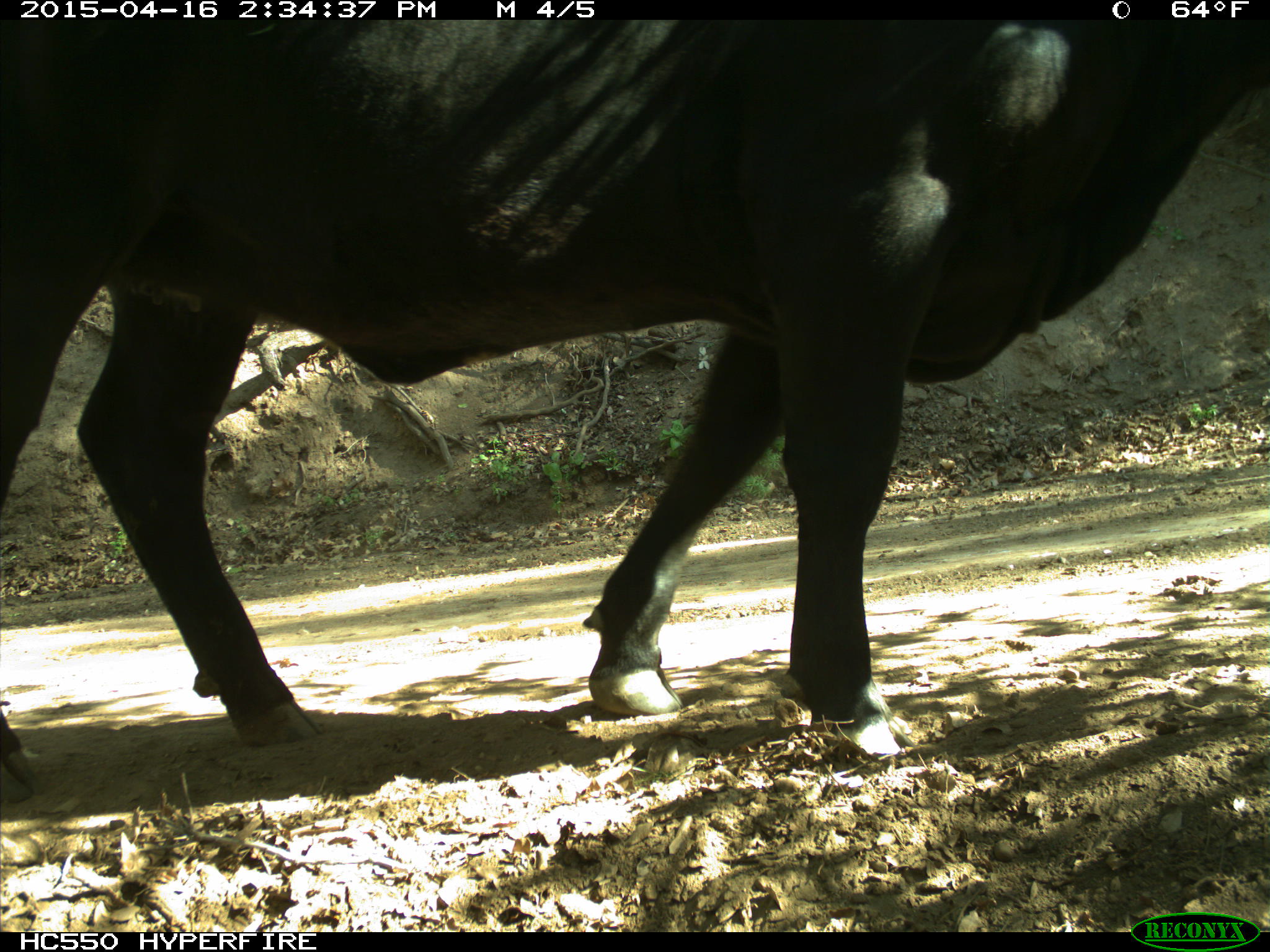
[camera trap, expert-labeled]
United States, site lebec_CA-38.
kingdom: Animalia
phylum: Chordata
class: Mammalia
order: Artiodactyla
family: Bovidae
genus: Bos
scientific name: Bos taurus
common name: domestic cow